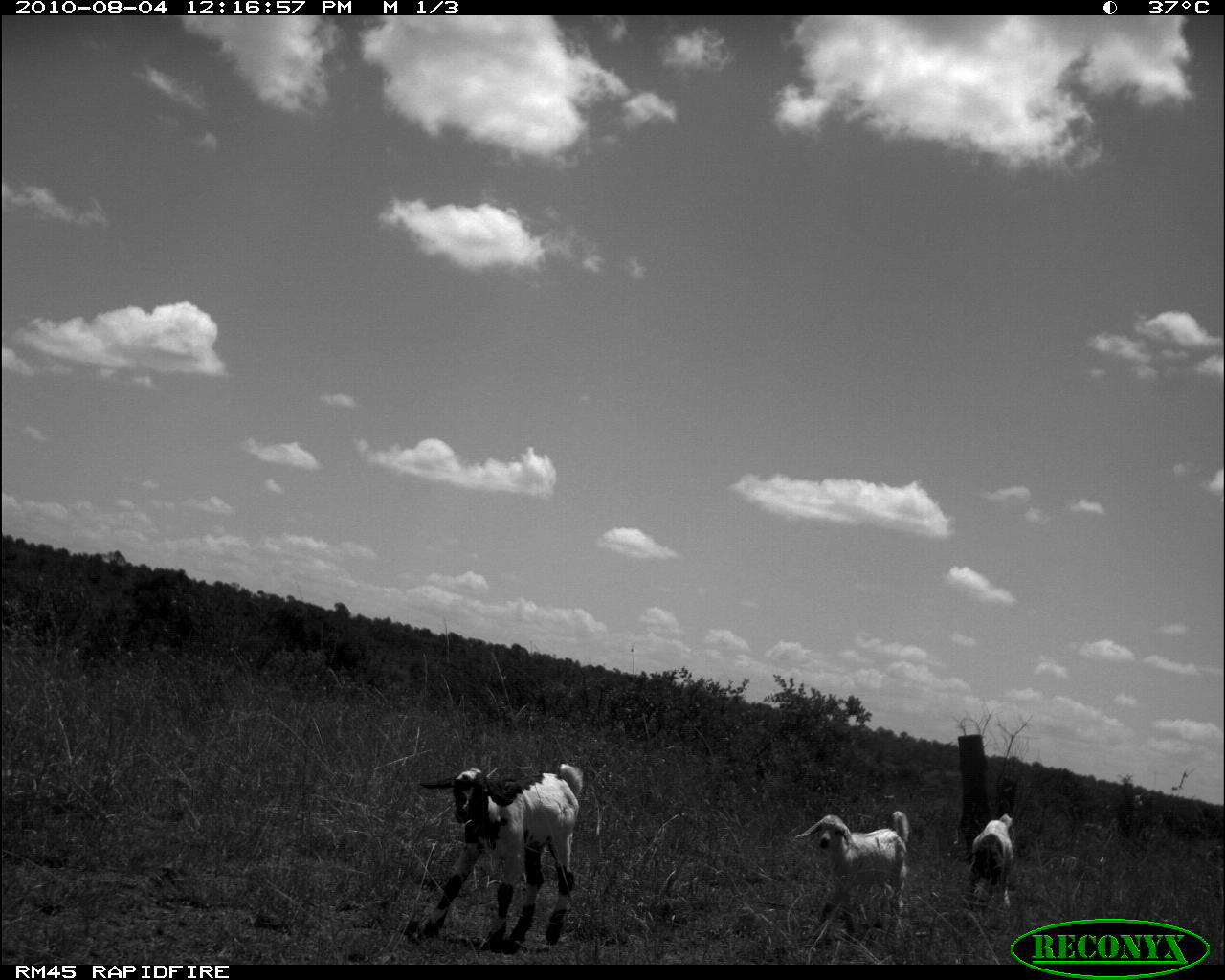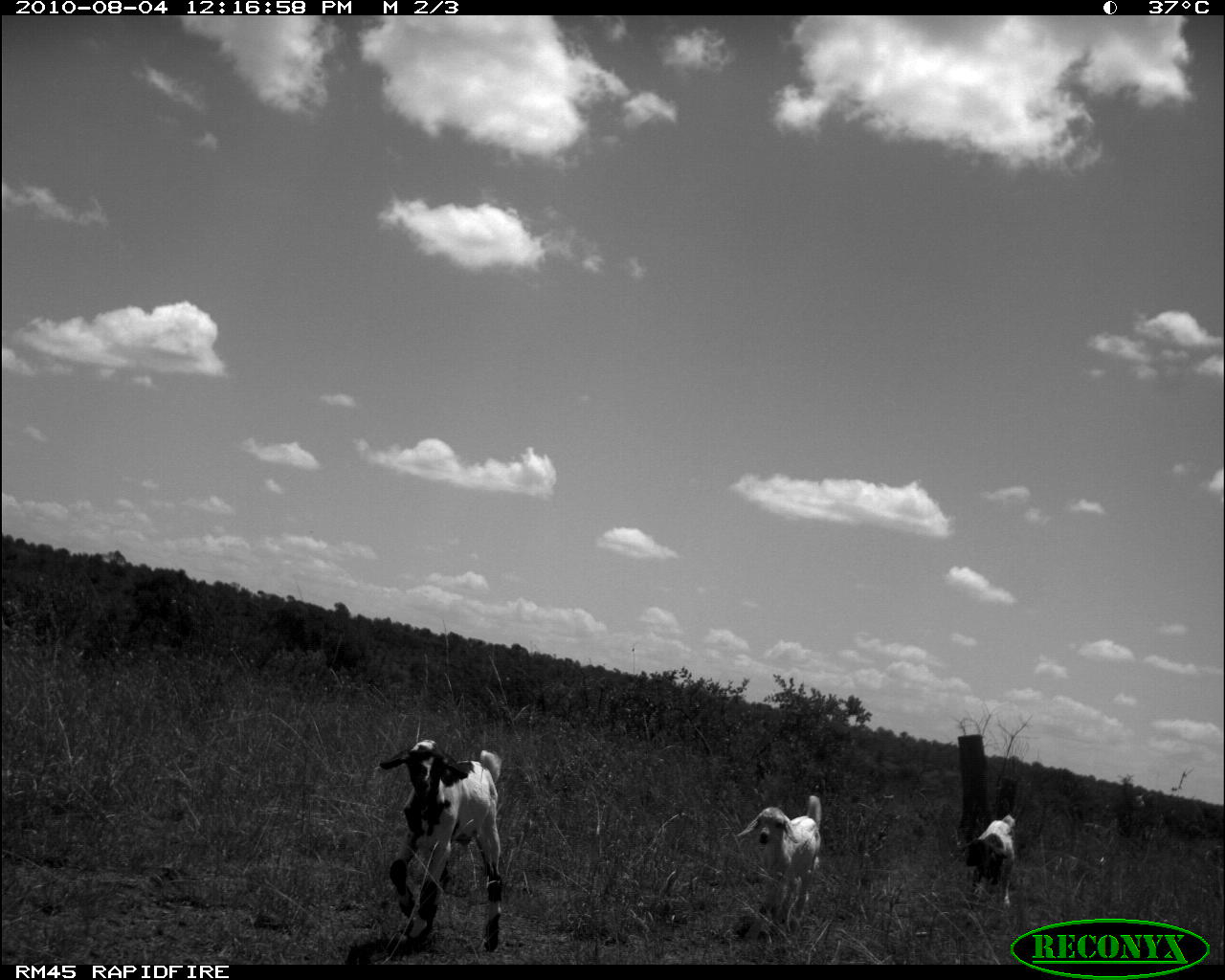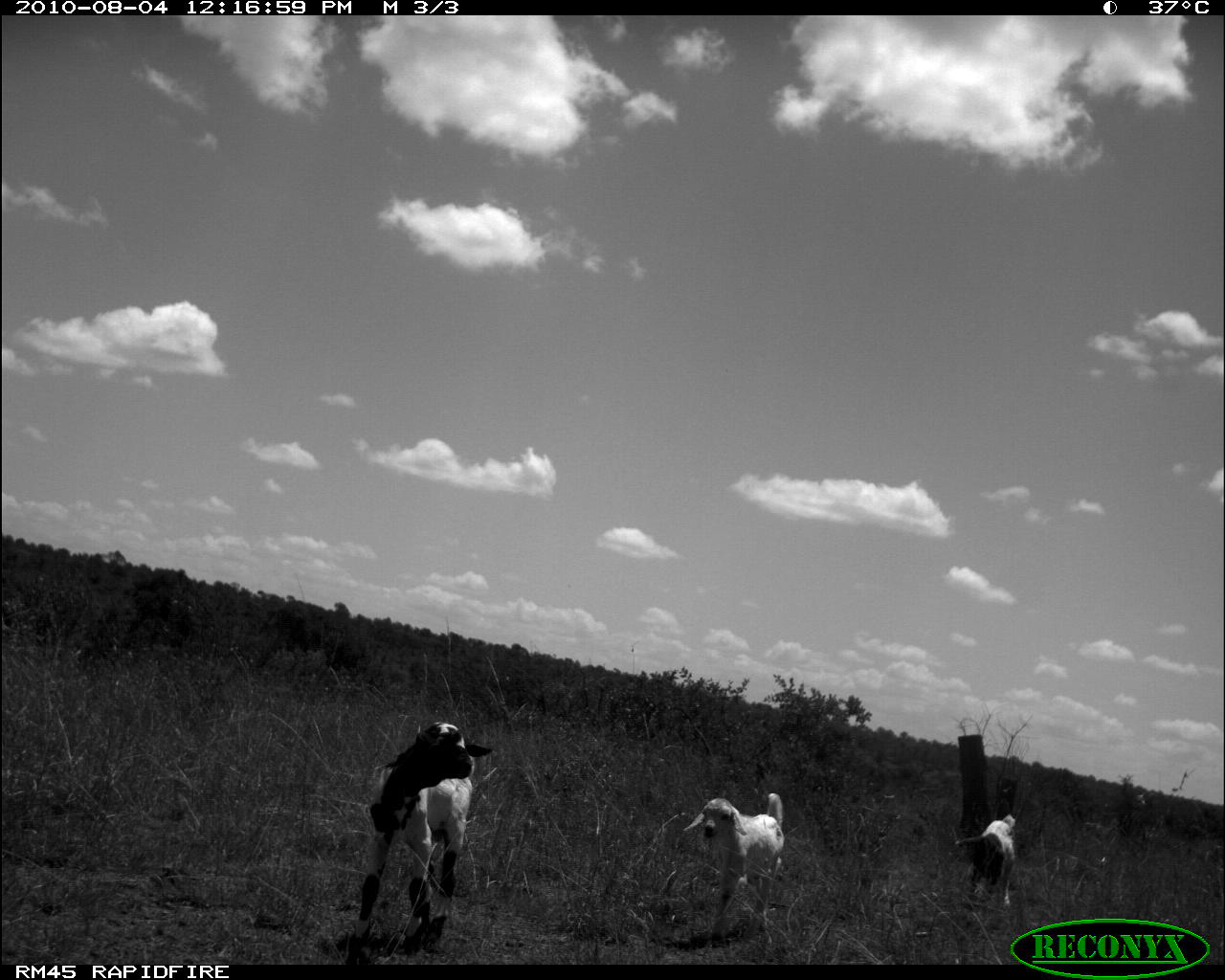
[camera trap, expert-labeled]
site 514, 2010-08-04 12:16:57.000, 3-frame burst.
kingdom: Animalia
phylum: Chordata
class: Mammalia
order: Artiodactyla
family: Bovidae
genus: Capra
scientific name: Capra aegagrus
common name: wild goat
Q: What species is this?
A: Capra aegagrus (wild goat).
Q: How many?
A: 3.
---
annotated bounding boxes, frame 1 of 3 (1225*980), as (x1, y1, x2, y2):
capra aegagrus: (417, 762, 583, 950); (794, 810, 908, 923); (967, 813, 1016, 905)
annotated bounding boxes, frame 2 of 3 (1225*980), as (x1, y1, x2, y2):
capra aegagrus: (378, 739, 502, 951); (735, 794, 821, 941); (966, 813, 1016, 905)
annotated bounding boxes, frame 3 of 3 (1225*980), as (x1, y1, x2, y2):
capra aegagrus: (349, 722, 490, 947); (682, 793, 783, 935); (959, 813, 1016, 905)